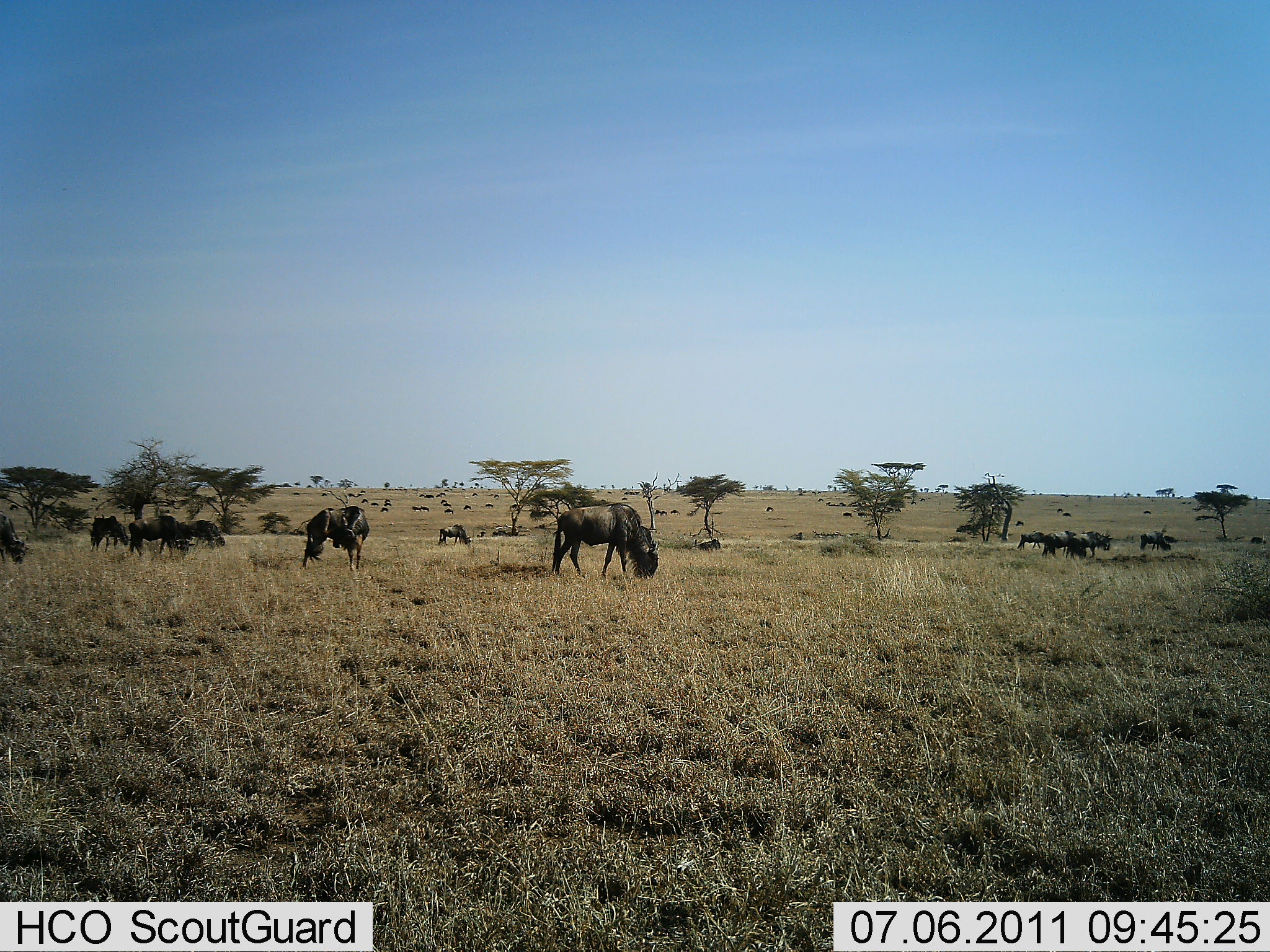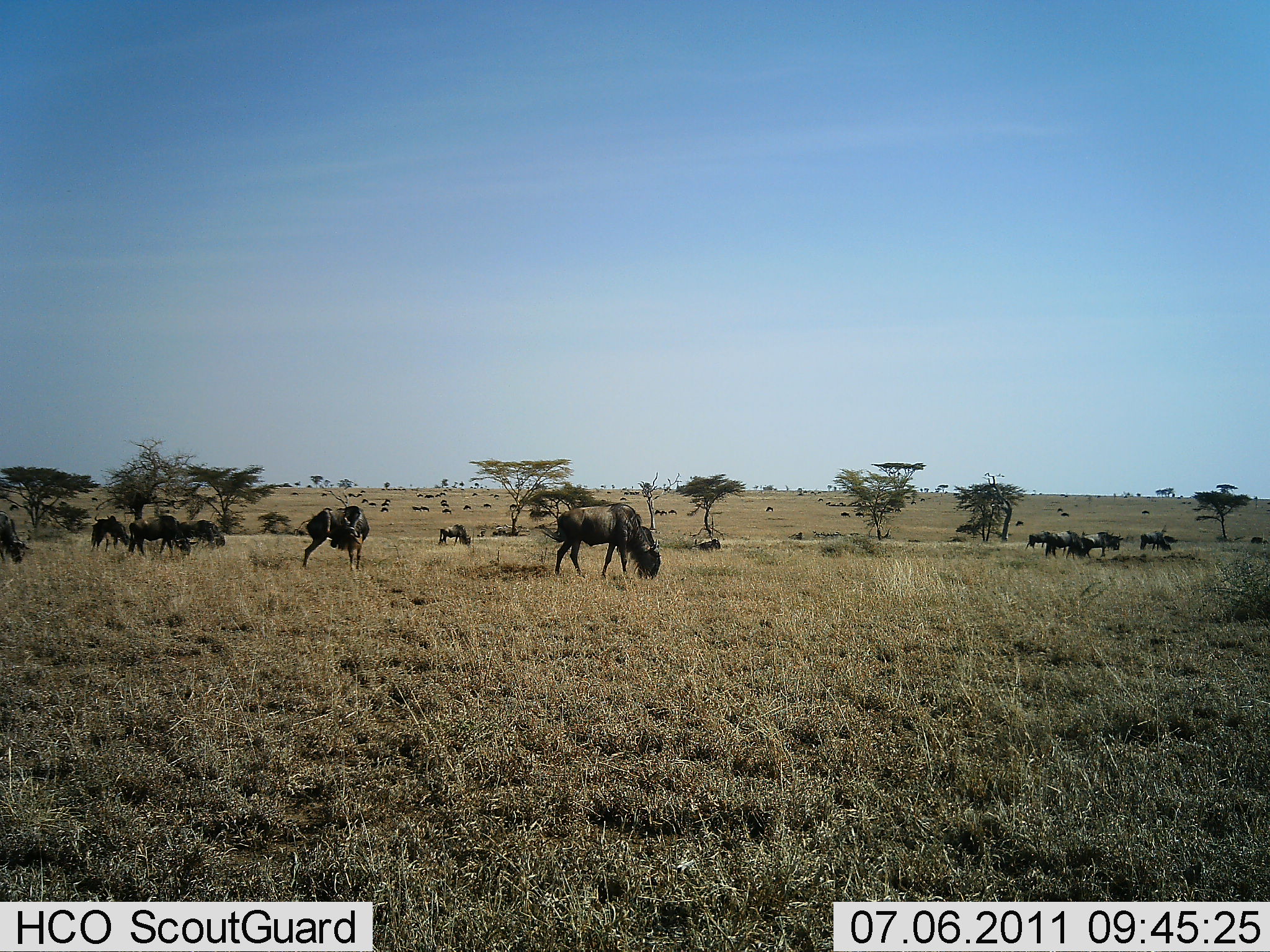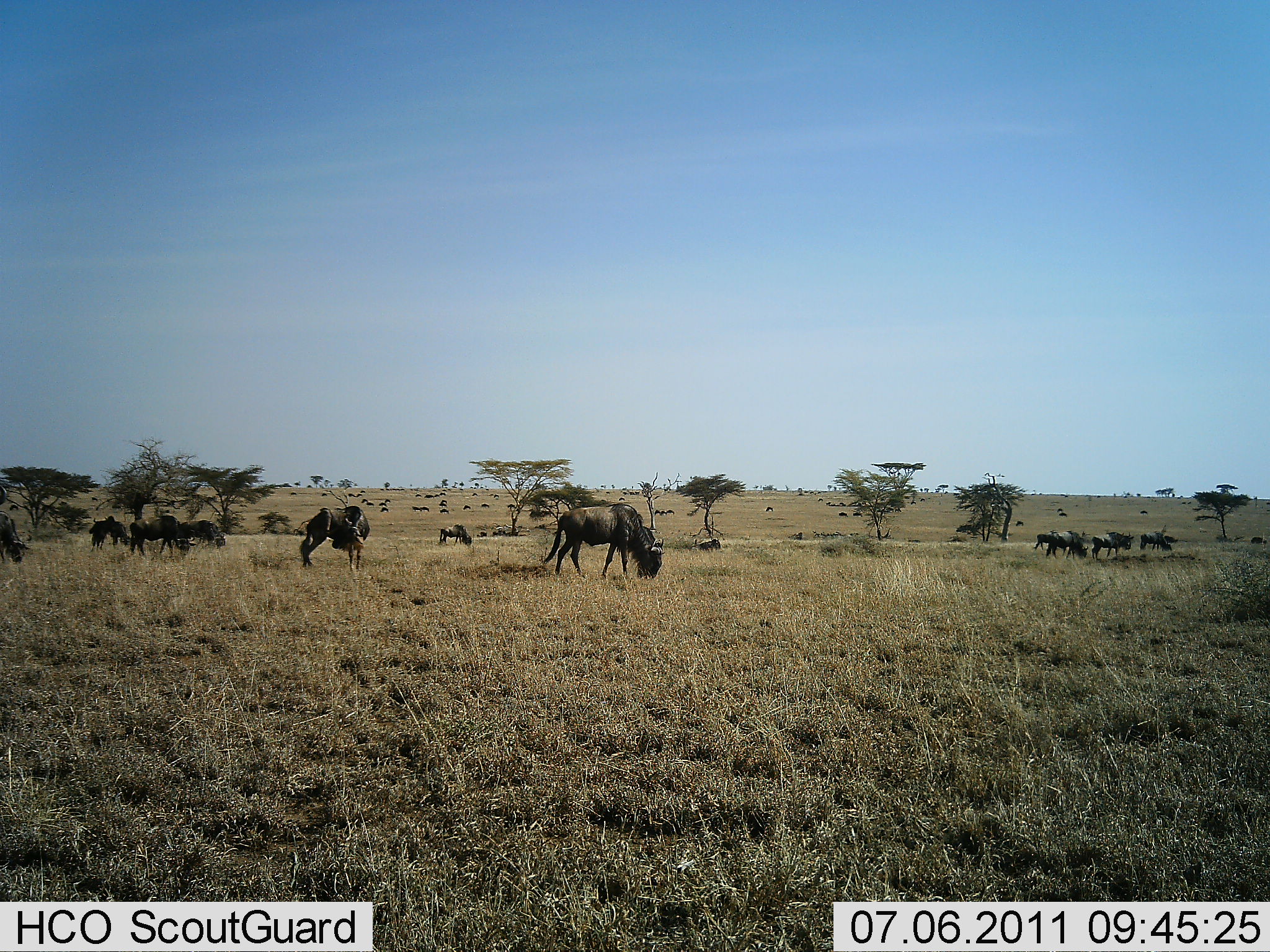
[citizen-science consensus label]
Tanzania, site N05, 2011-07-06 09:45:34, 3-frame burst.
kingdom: Animalia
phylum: Chordata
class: Mammalia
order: Artiodactyla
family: Bovidae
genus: Connochaetes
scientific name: Connochaetes taurinus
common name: blue wildebeest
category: wildebeest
Wildebeest (blue wildebeest) (Connochaetes taurinus), count 11-50. Behavior (volunteer vote fractions): standing 64%, resting 9%, moving 36%, interacting 9%. Young present (vote fraction): 0%. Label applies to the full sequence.